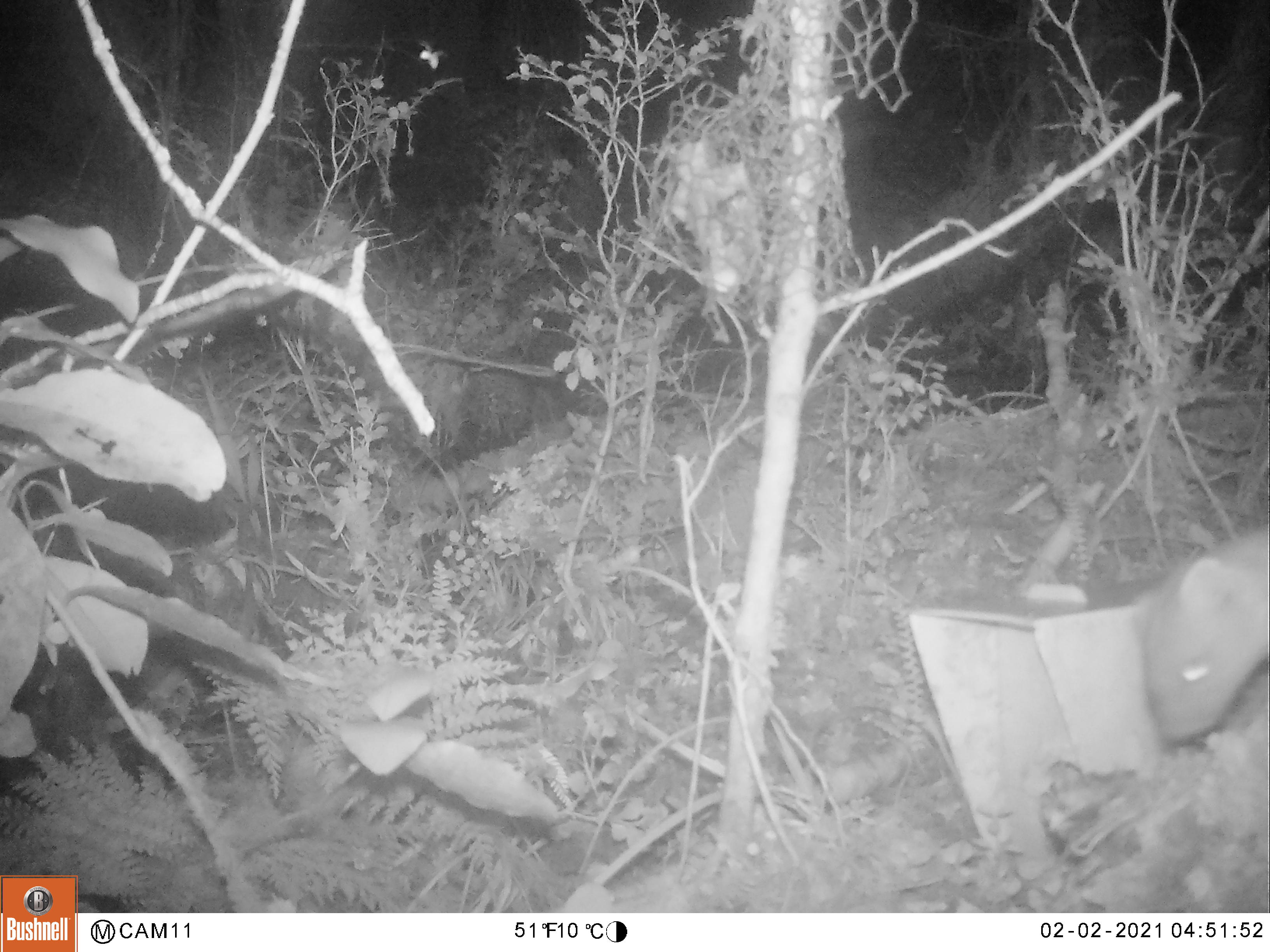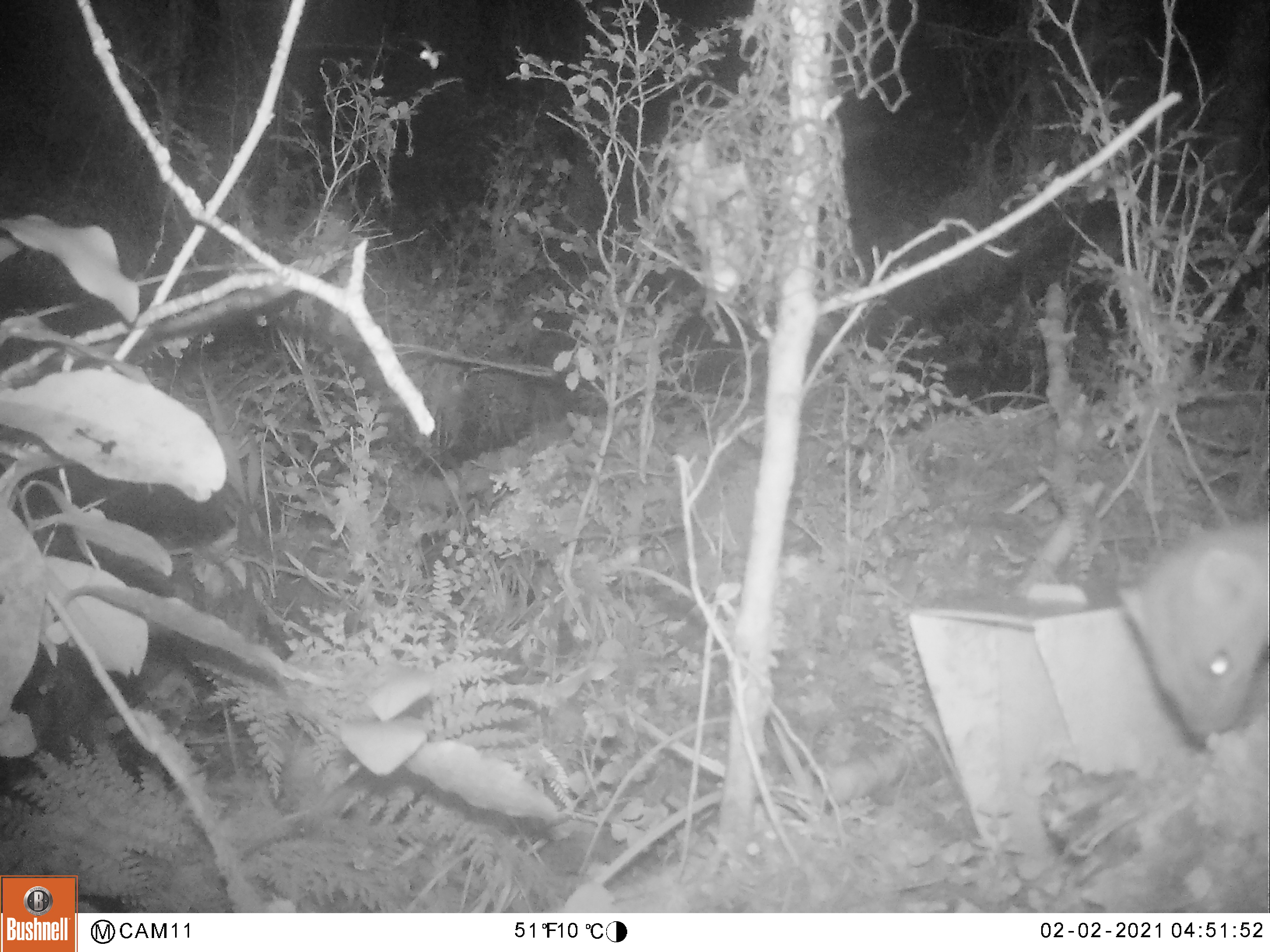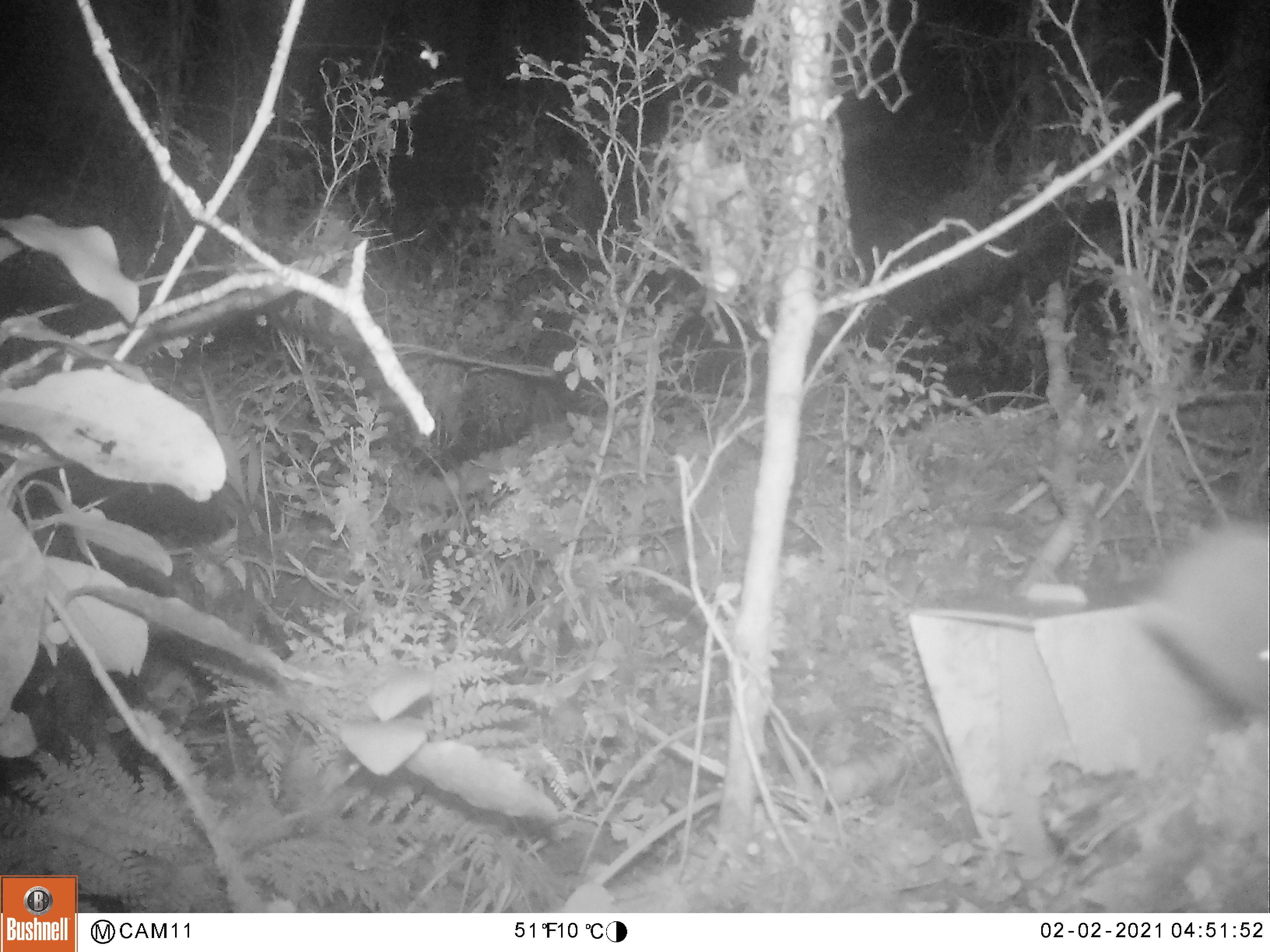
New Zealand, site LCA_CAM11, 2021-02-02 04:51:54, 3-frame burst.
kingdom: Animalia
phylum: Chordata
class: Mammalia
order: Carnivora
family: Mustelidae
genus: Mustela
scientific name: Mustela erminea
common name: stoat